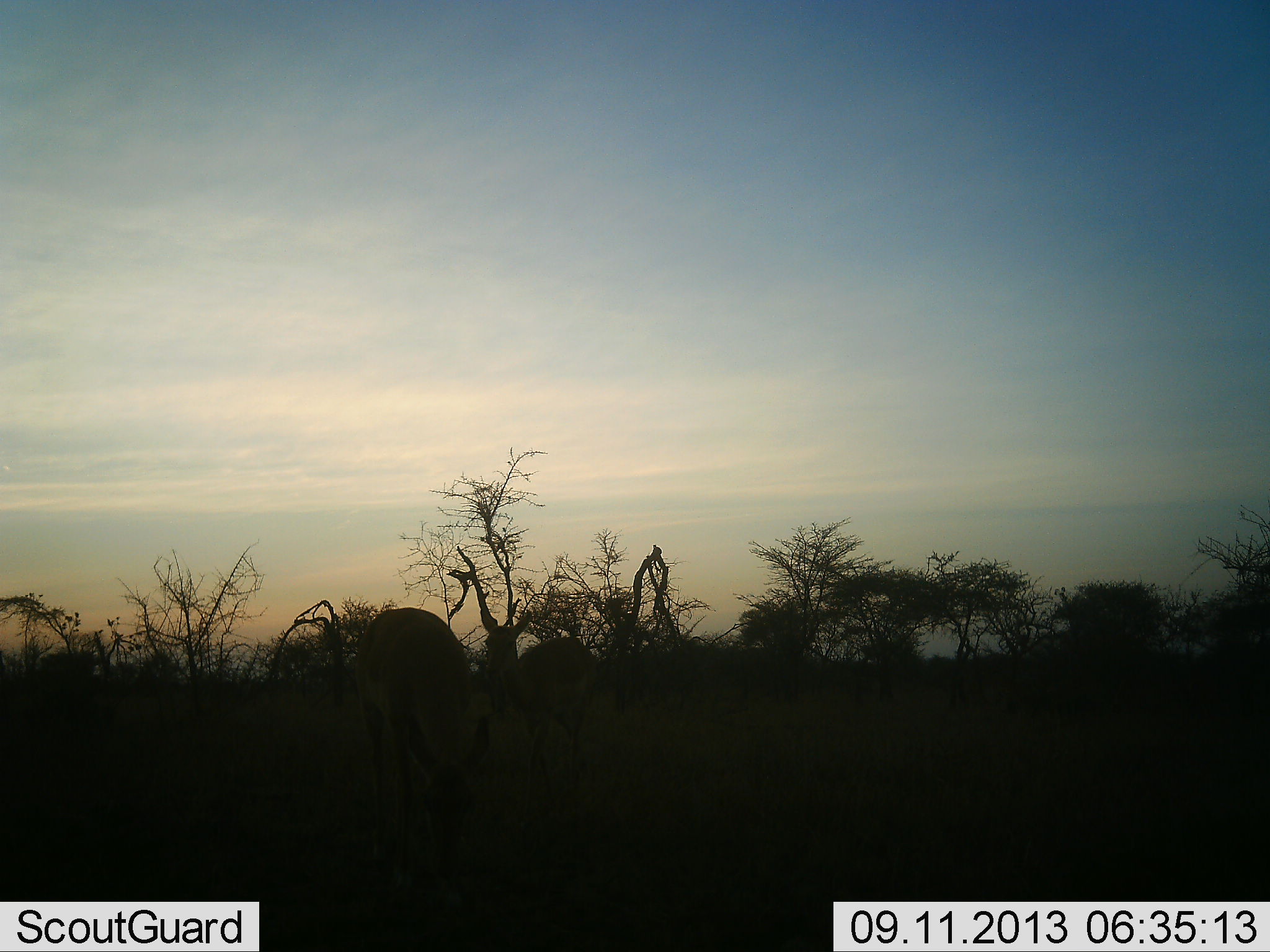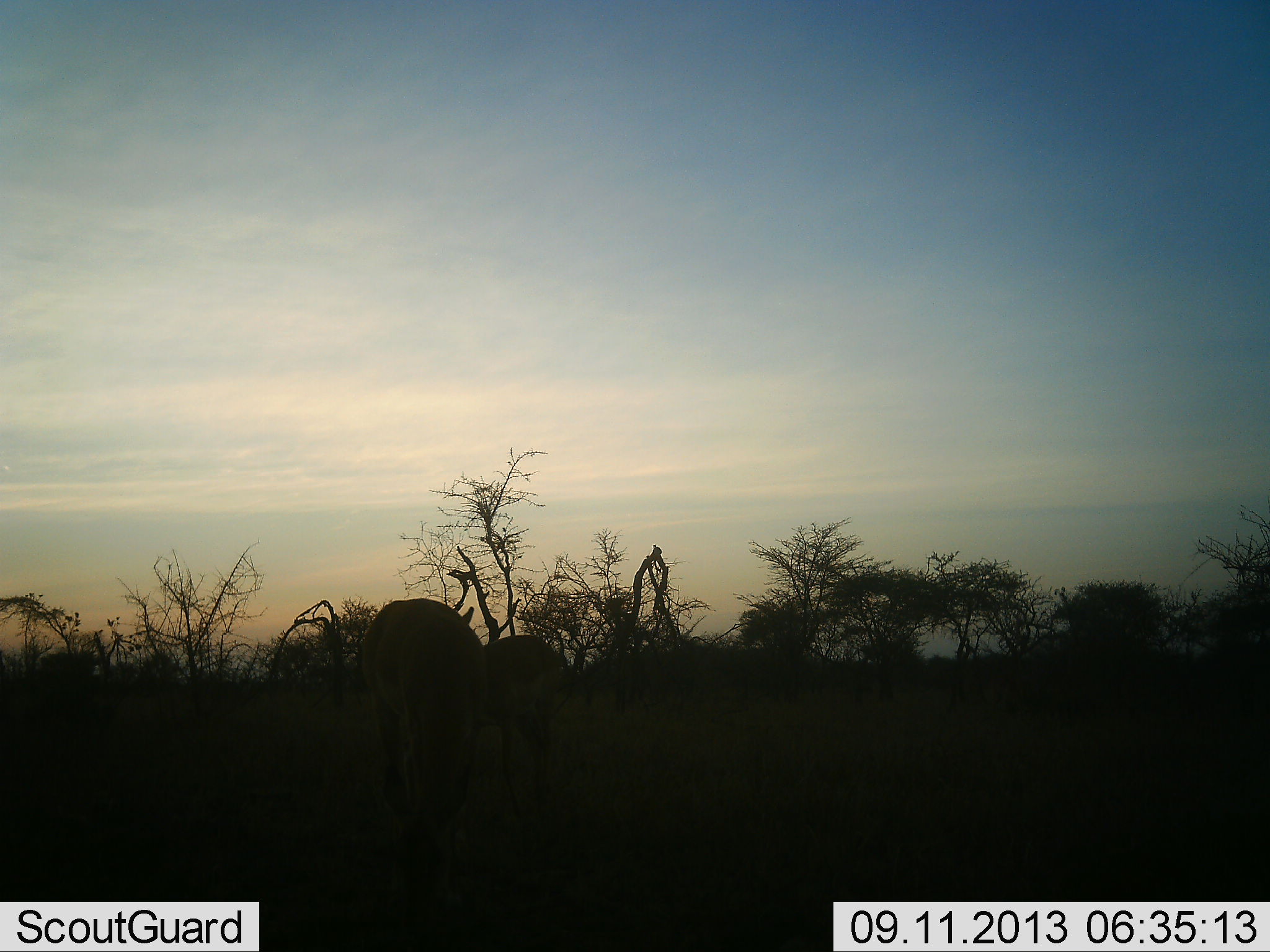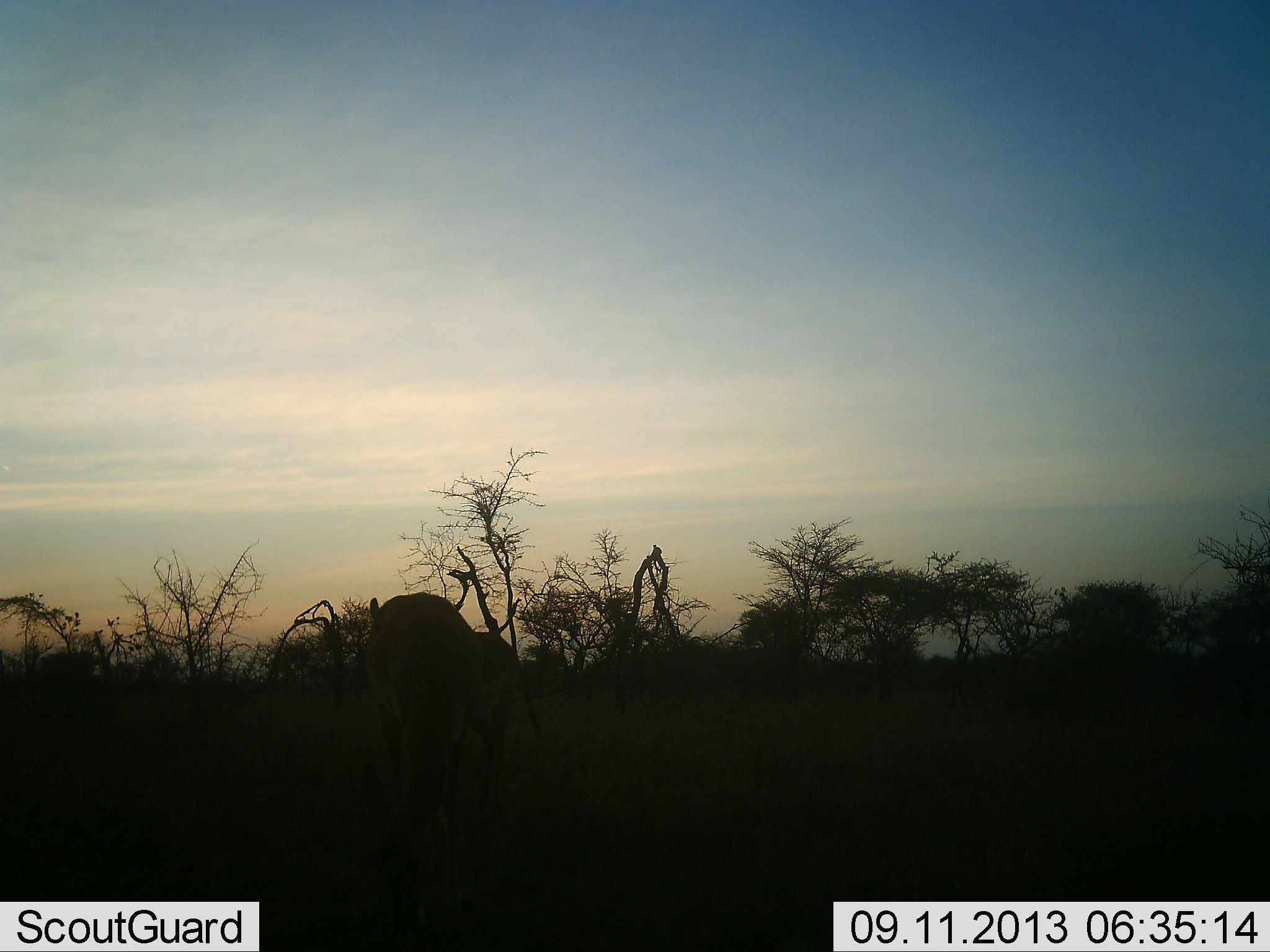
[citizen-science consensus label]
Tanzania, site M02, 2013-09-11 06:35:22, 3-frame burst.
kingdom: Animalia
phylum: Chordata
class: Mammalia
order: Artiodactyla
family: Bovidae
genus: Aepyceros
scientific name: Aepyceros melampus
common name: impala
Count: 2.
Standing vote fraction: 33%.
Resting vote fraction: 0%.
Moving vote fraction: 50%.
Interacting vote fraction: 17%.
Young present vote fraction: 0%.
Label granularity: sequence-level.